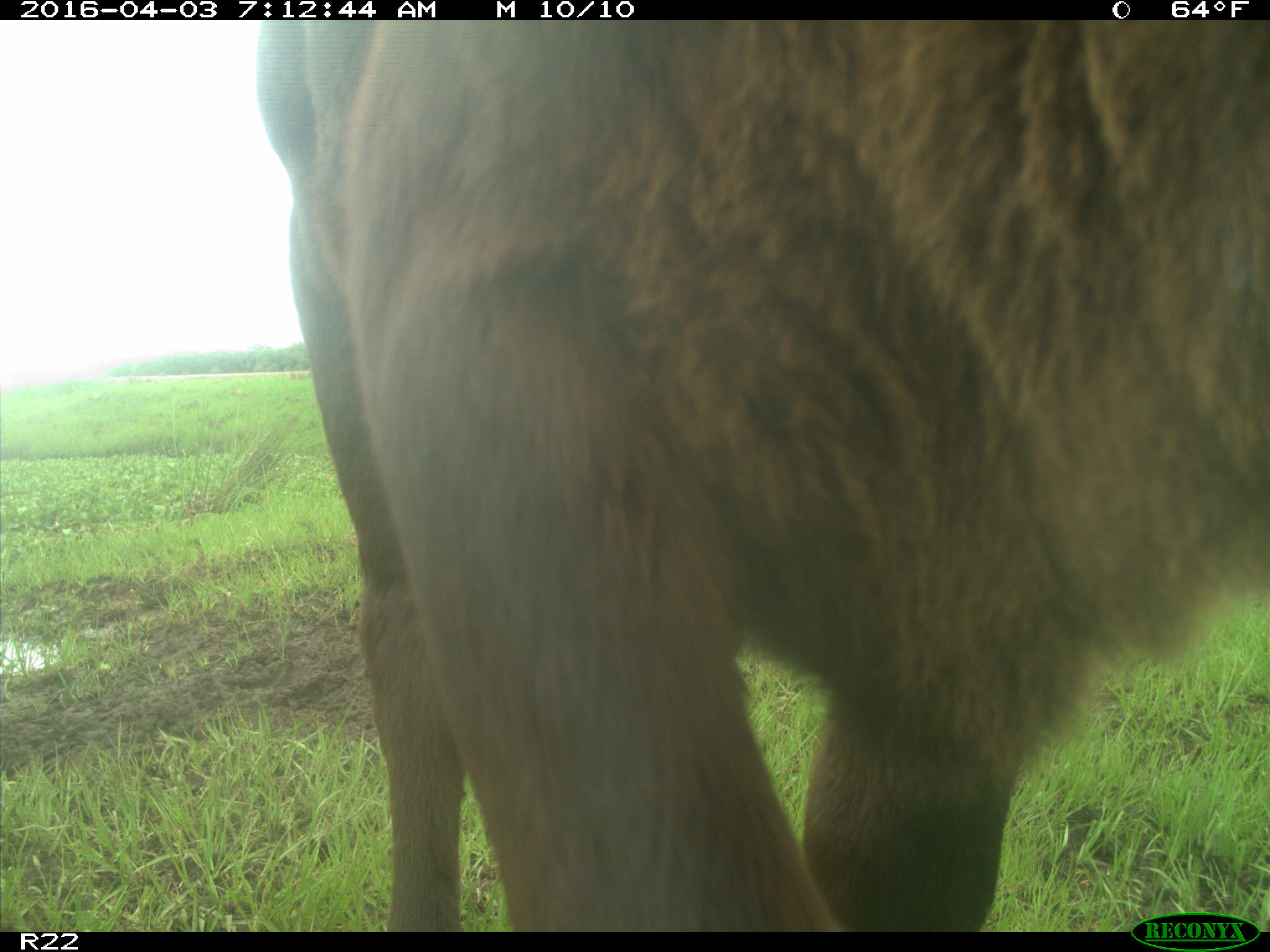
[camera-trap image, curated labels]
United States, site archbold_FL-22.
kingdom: Animalia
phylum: Chordata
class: Mammalia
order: Artiodactyla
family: Bovidae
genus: Bos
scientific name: Bos taurus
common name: domestic cow